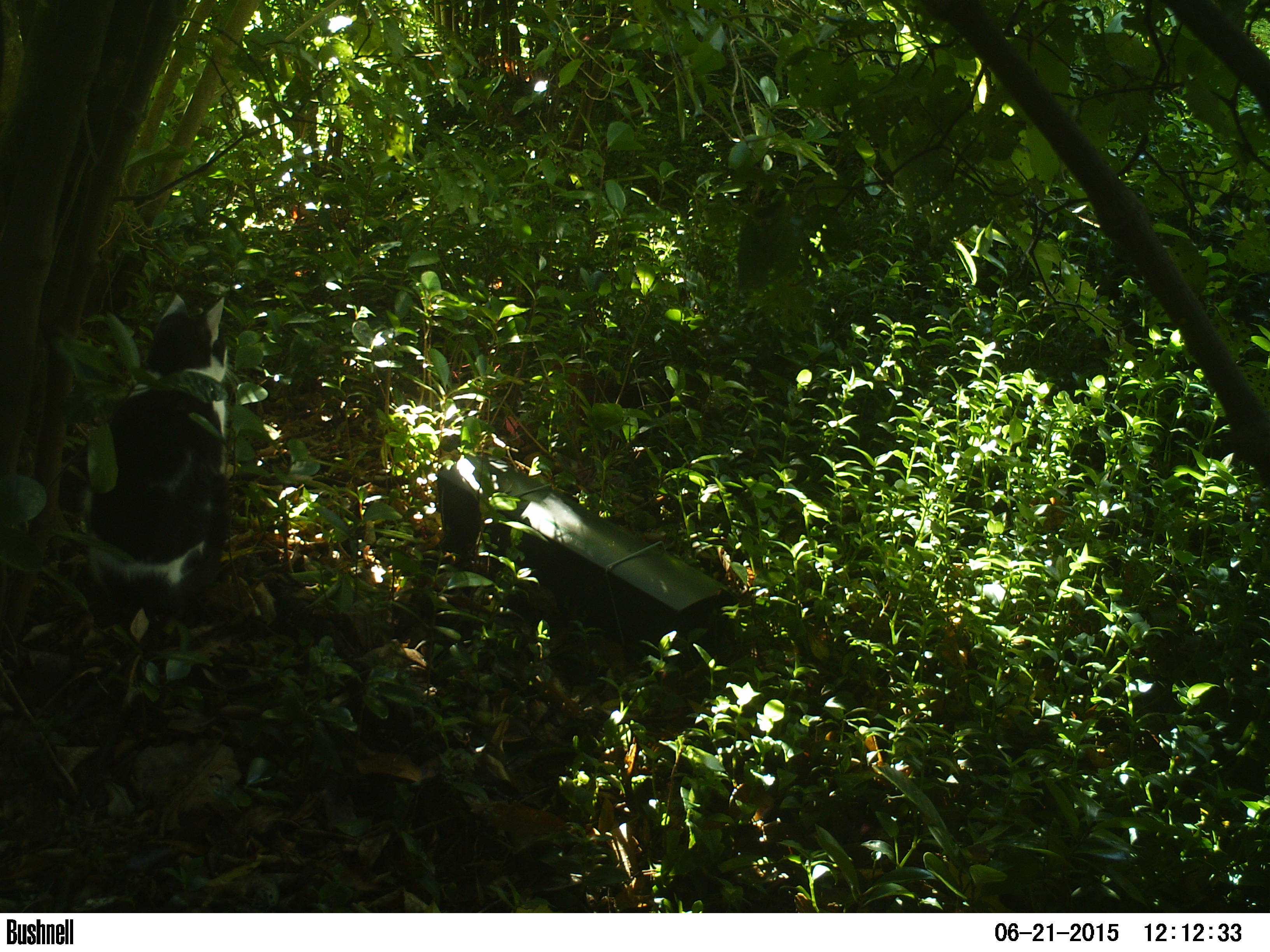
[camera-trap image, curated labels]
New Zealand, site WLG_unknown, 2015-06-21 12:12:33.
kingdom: Animalia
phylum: Chordata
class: Mammalia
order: Carnivora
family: Felidae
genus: Felis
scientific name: Felis catus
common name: domestic cat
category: cat